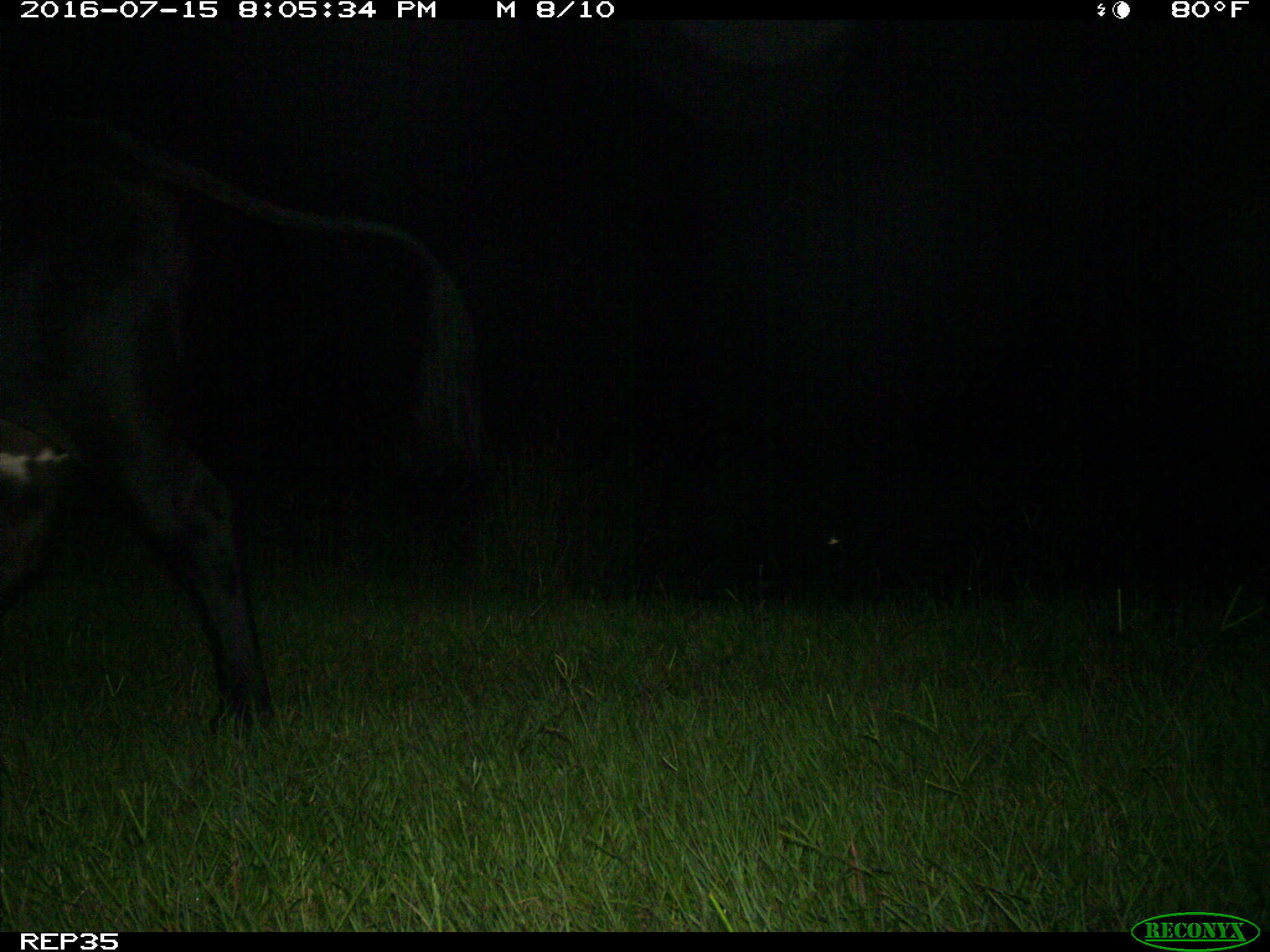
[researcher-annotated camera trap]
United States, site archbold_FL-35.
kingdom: Animalia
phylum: Chordata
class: Mammalia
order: Artiodactyla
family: Bovidae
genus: Bos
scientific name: Bos taurus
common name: domestic cow